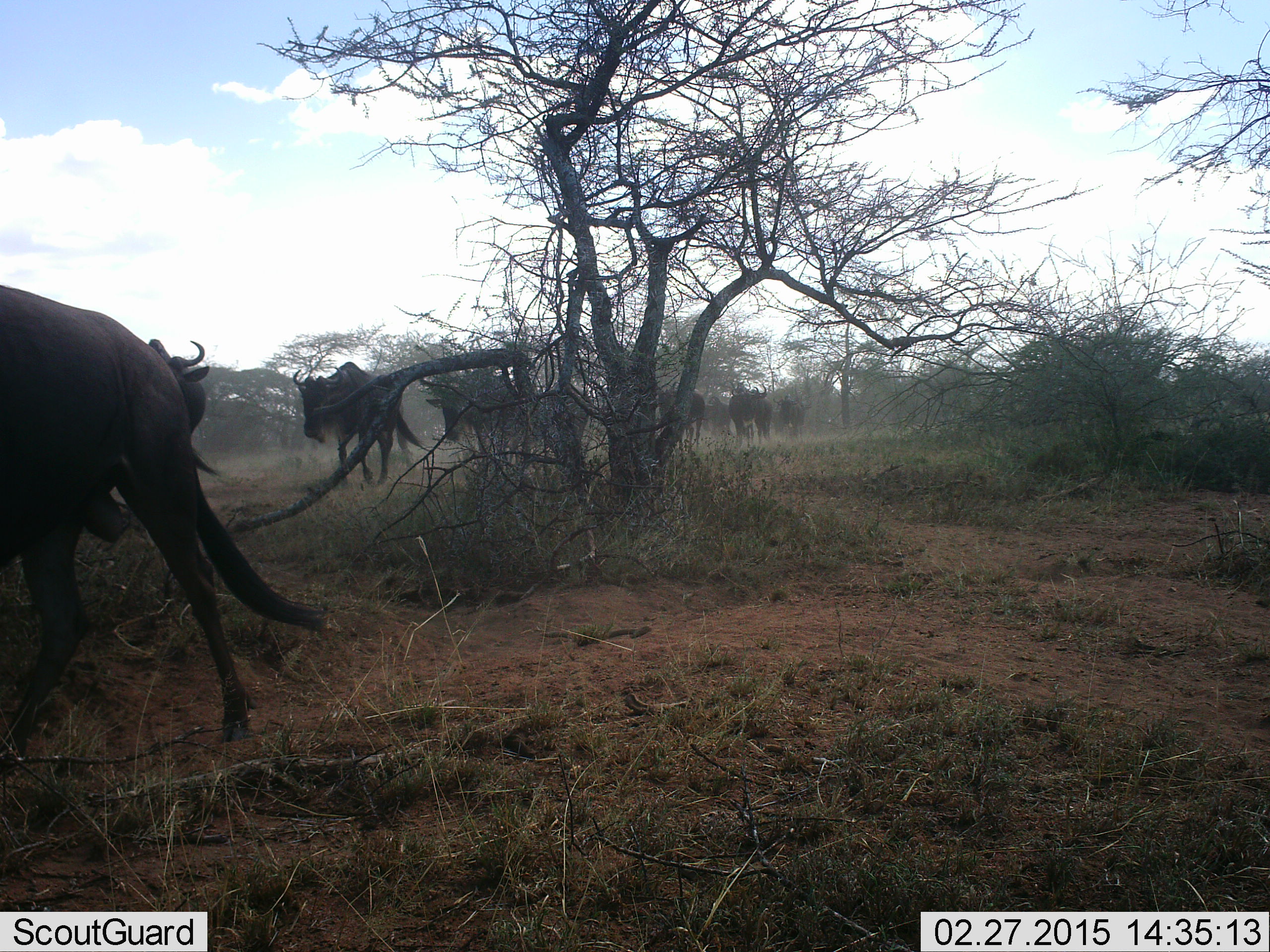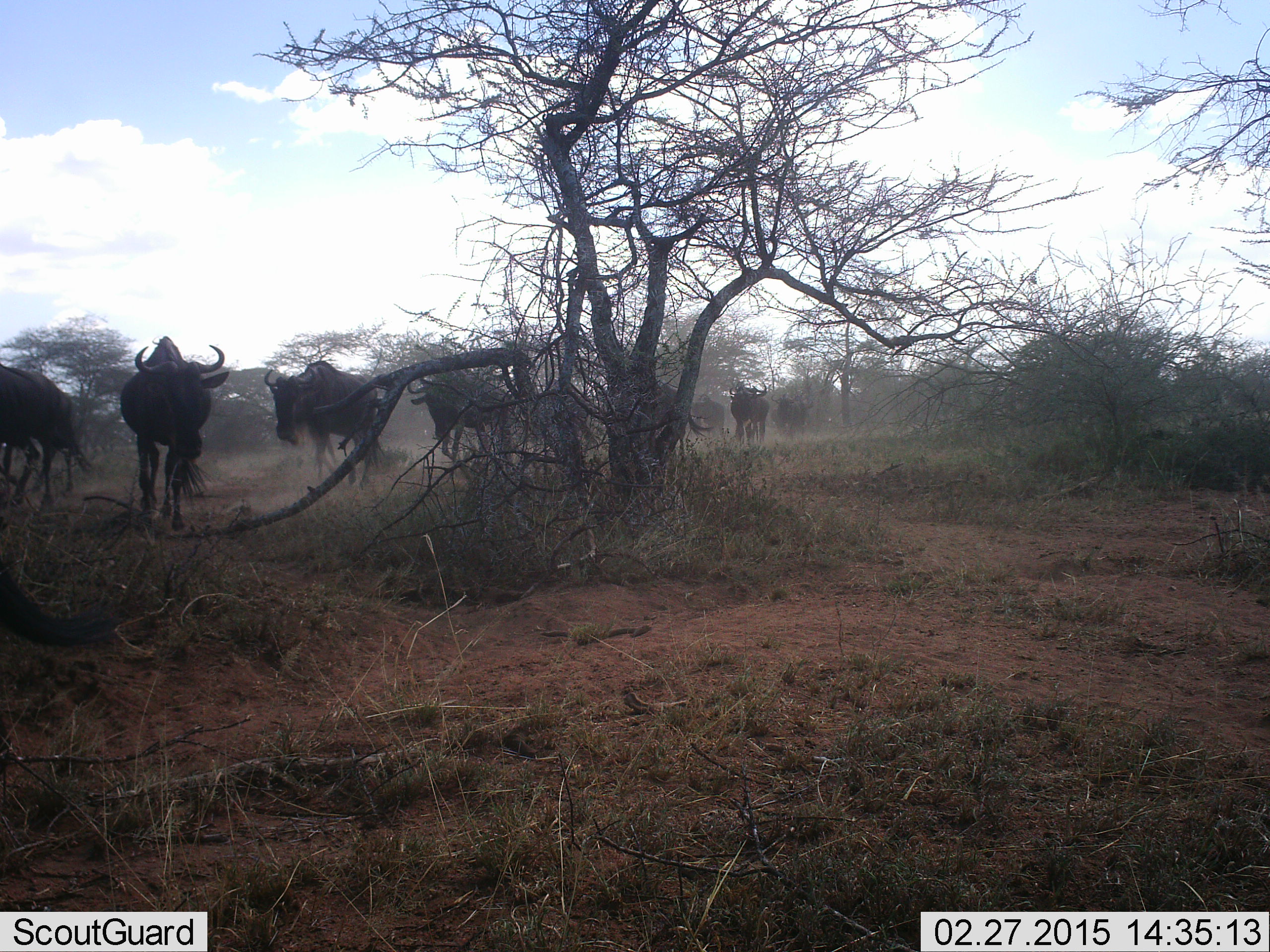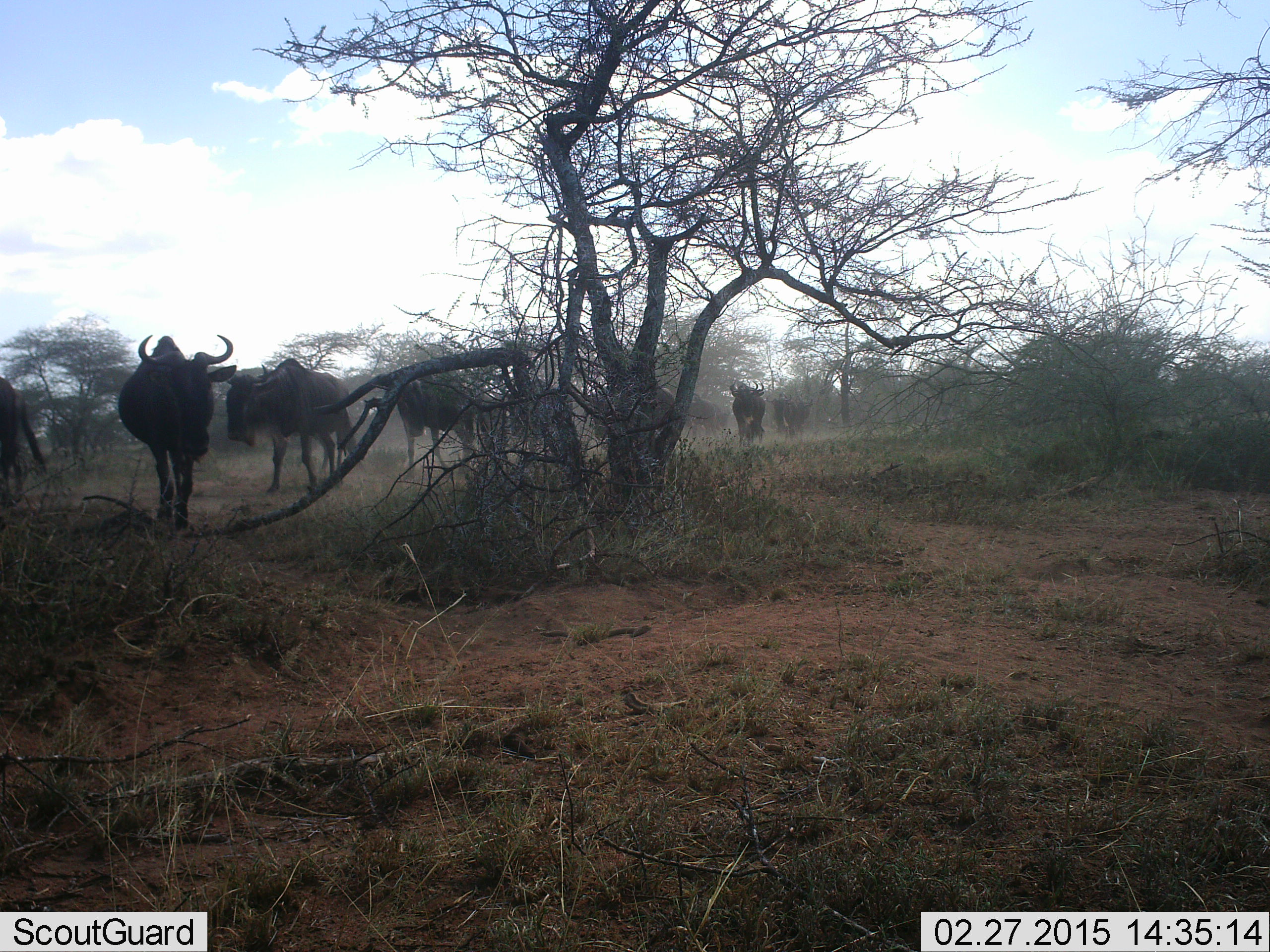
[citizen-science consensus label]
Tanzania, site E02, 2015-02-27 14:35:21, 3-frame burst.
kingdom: Animalia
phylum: Chordata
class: Mammalia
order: Artiodactyla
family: Bovidae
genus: Connochaetes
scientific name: Connochaetes taurinus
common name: blue wildebeest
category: wildebeest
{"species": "wildebeest (blue wildebeest) (Connochaetes taurinus)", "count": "10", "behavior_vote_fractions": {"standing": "10%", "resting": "0%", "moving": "100%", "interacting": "0%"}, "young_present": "0%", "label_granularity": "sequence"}